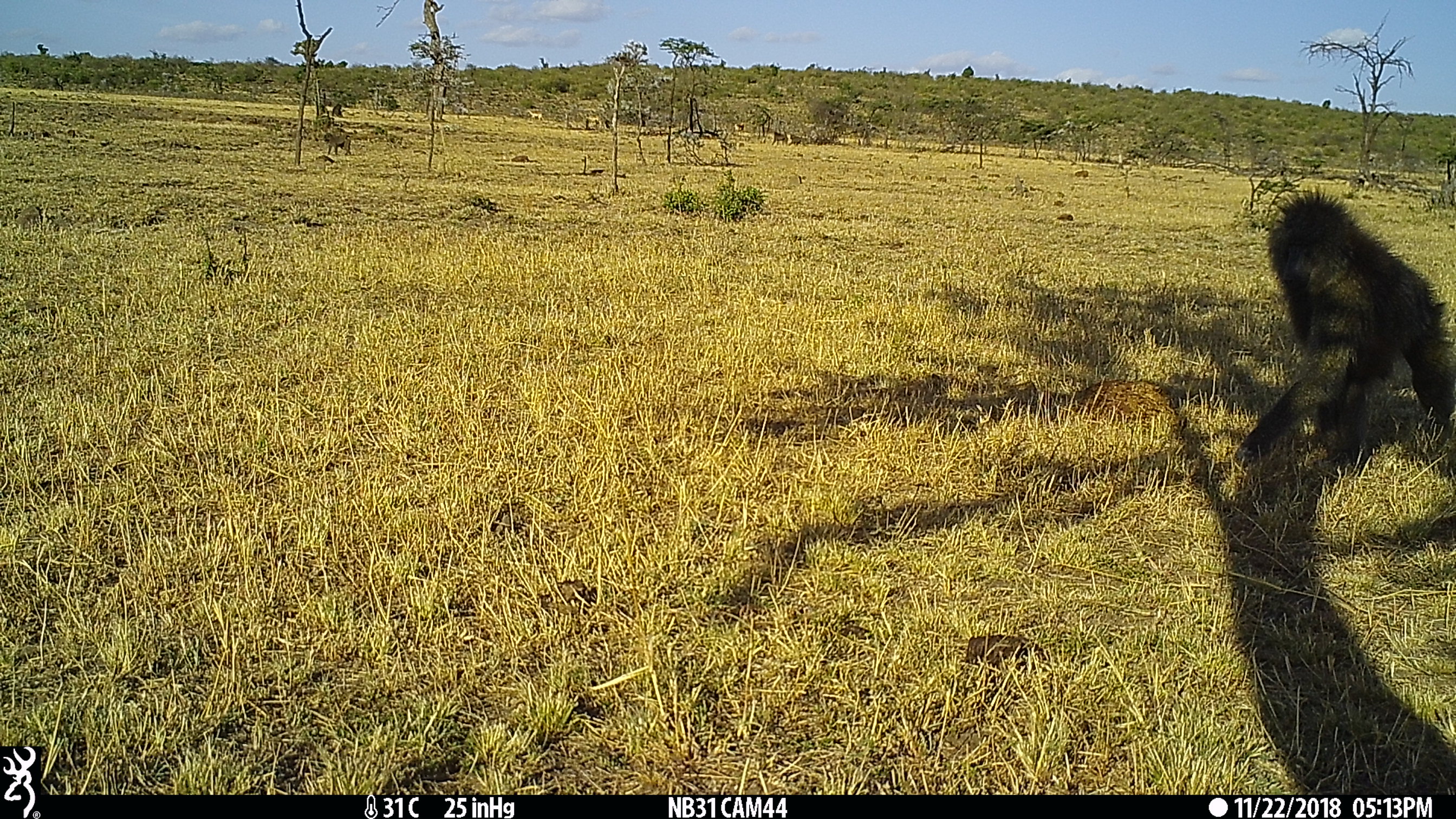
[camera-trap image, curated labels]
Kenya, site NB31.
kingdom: Animalia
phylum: Chordata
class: Mammalia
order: Primates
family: Cercopithecidae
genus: Papio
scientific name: Papio anubis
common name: olive baboon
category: baboon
Baboon (olive baboon) (Papio anubis).